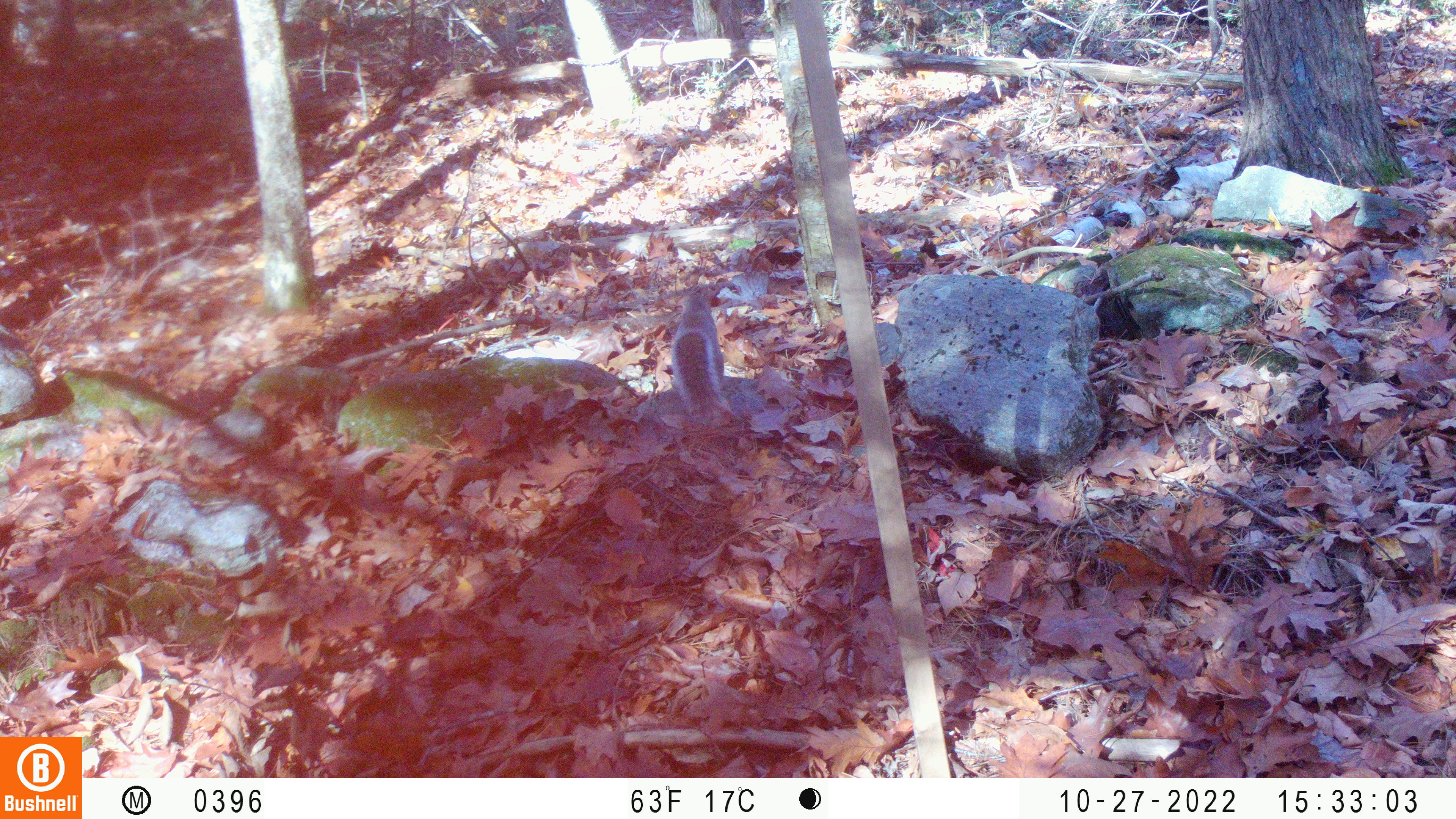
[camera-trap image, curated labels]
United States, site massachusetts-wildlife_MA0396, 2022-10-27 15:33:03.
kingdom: Animalia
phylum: Chordata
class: Mammalia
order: Rodentia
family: Sciuridae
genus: Sciurus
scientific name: Sciurus carolinensis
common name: gray squirrel